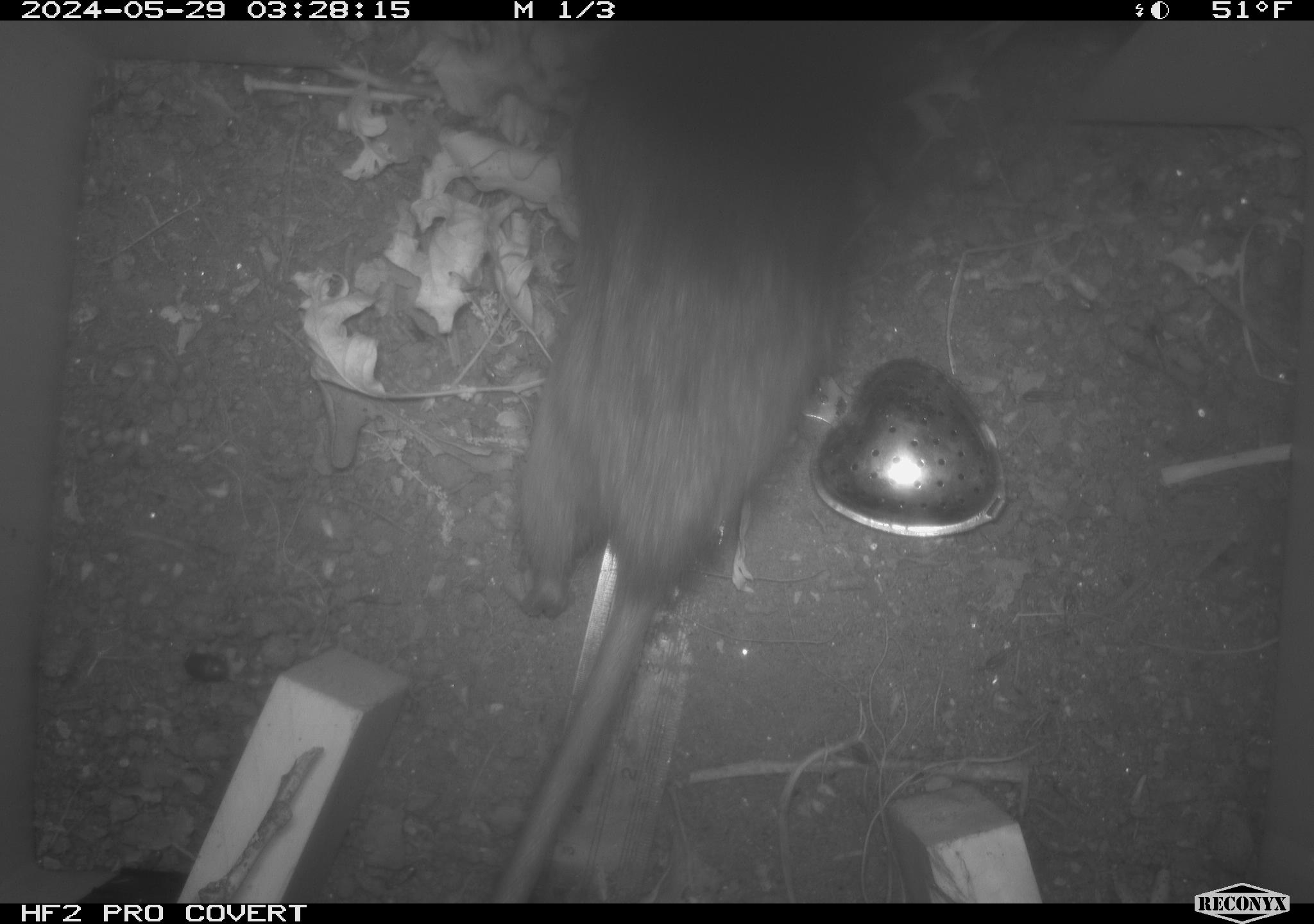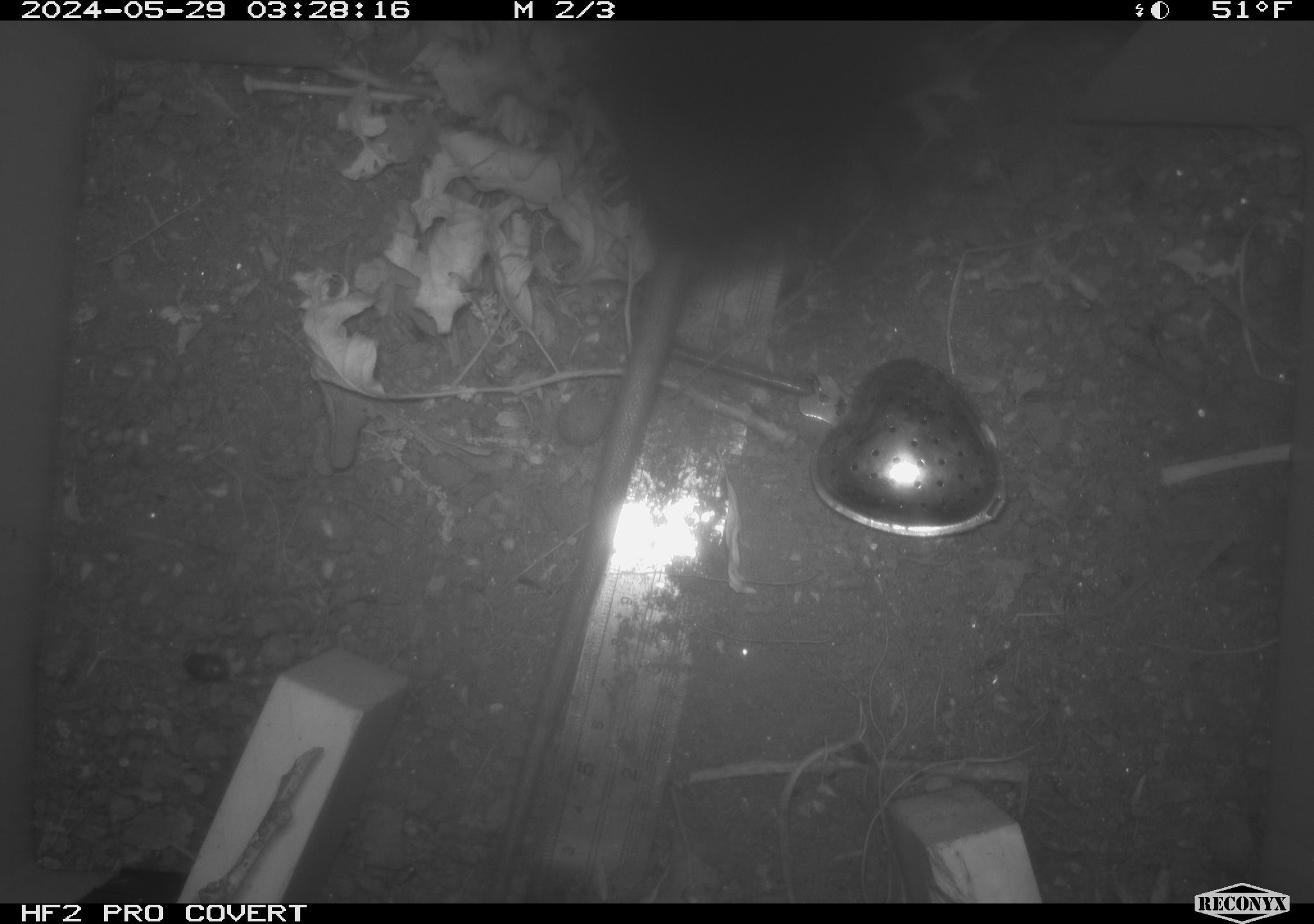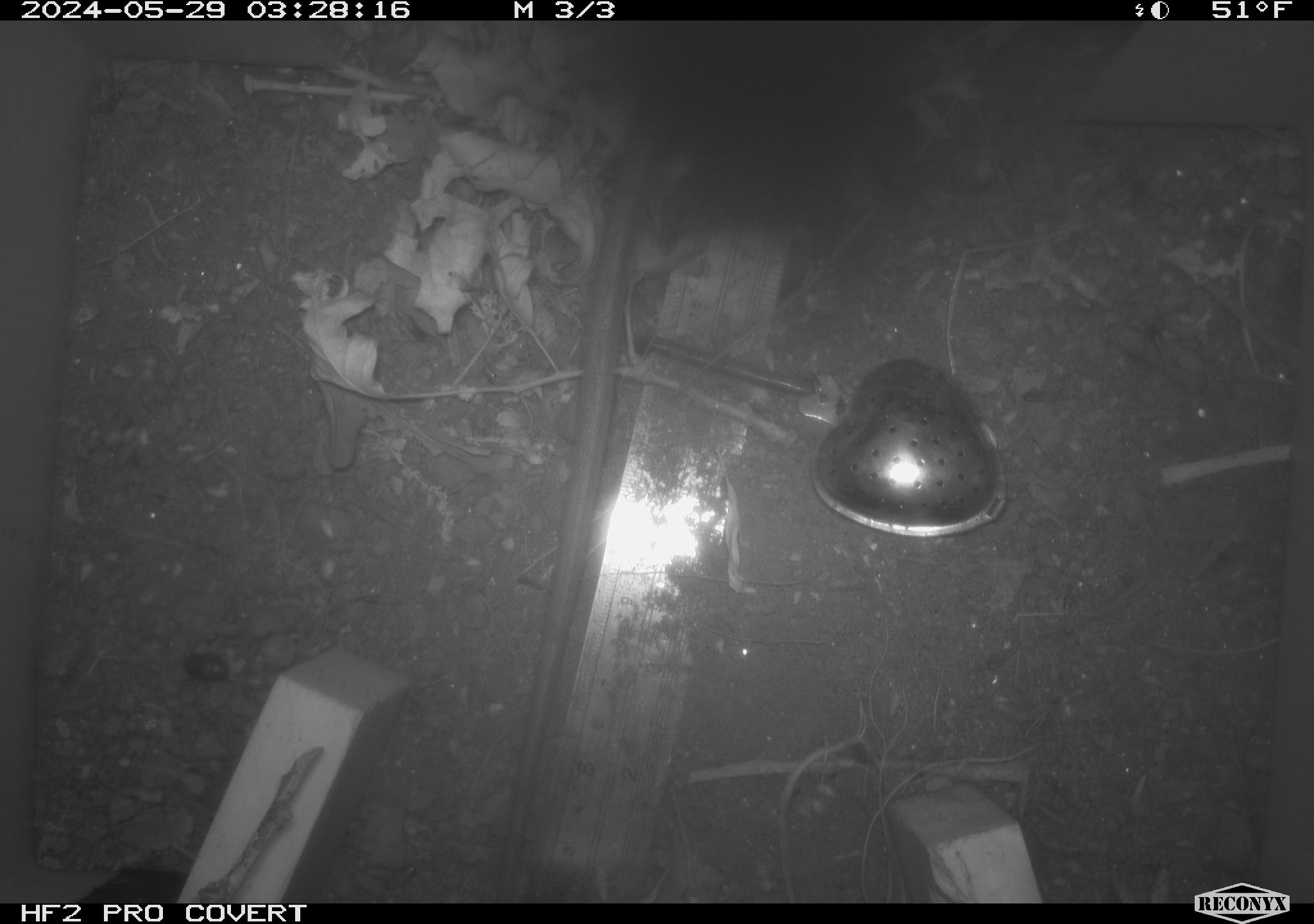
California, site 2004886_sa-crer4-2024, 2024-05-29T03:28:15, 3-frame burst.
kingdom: Animalia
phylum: Chordata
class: Mammalia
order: Rodentia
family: Muridae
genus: Rattus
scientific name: Rattus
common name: rat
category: rattus species